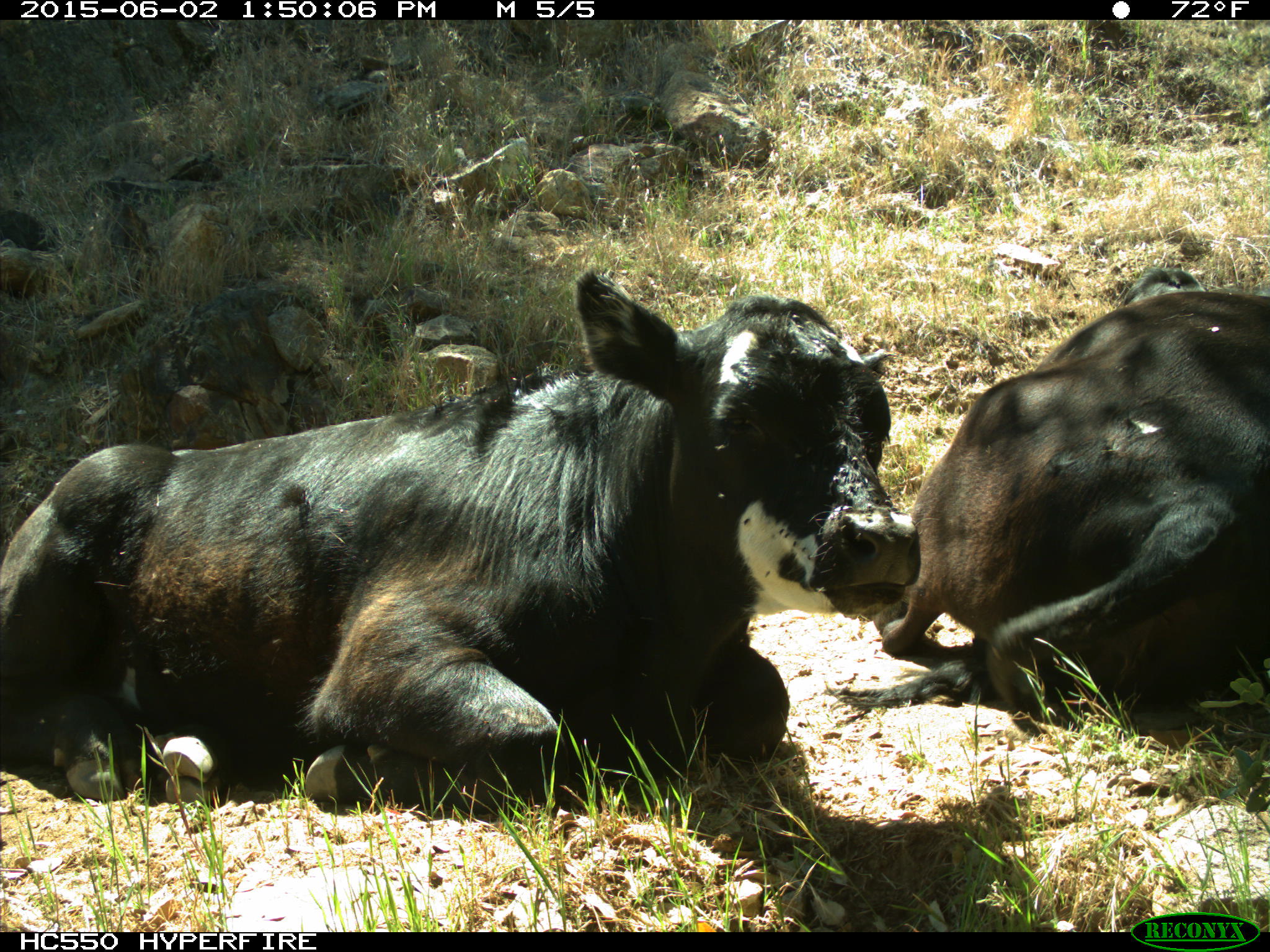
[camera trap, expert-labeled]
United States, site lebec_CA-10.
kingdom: Animalia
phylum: Chordata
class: Mammalia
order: Artiodactyla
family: Bovidae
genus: Bos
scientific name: Bos taurus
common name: domestic cow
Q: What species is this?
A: Bos taurus (domestic cow).